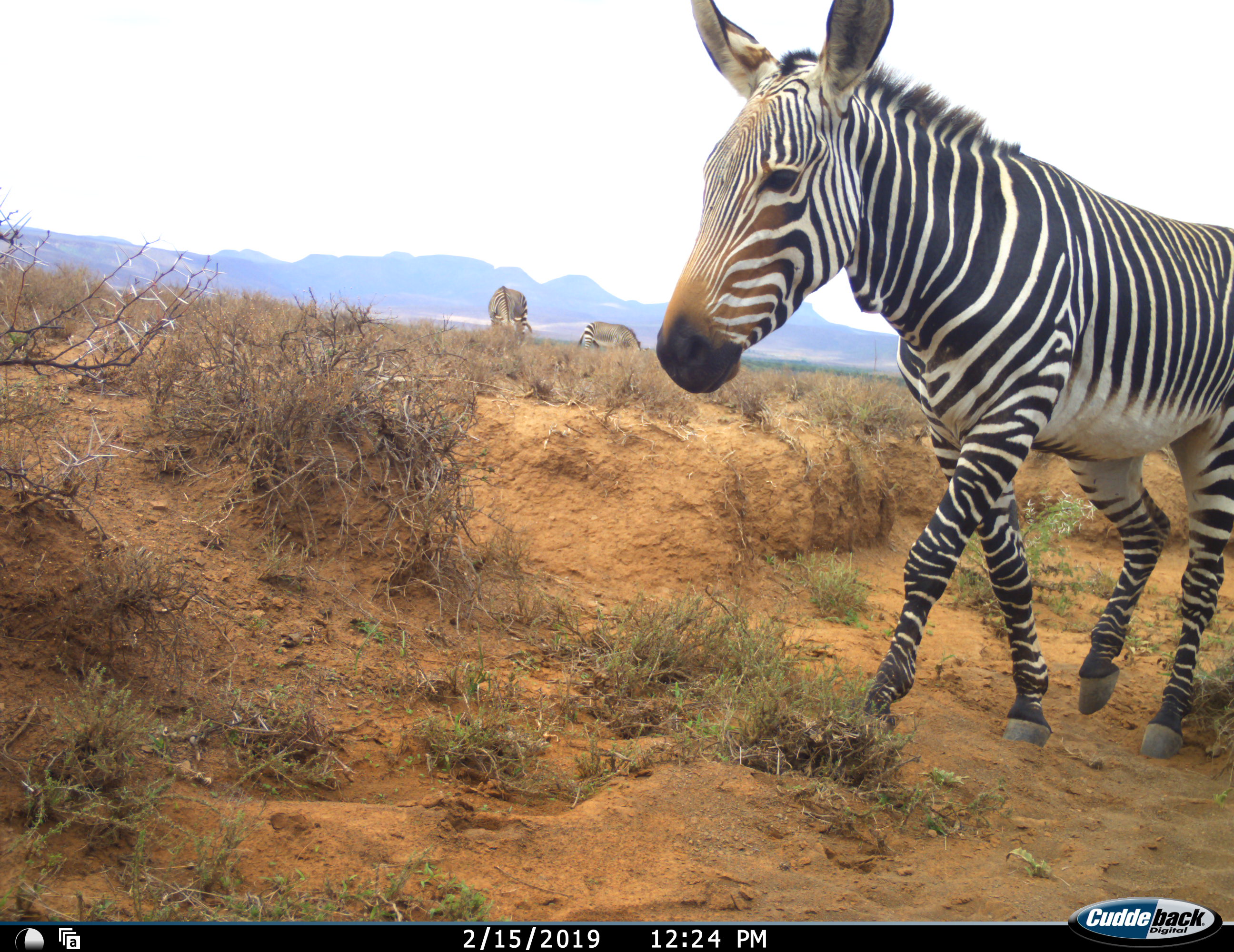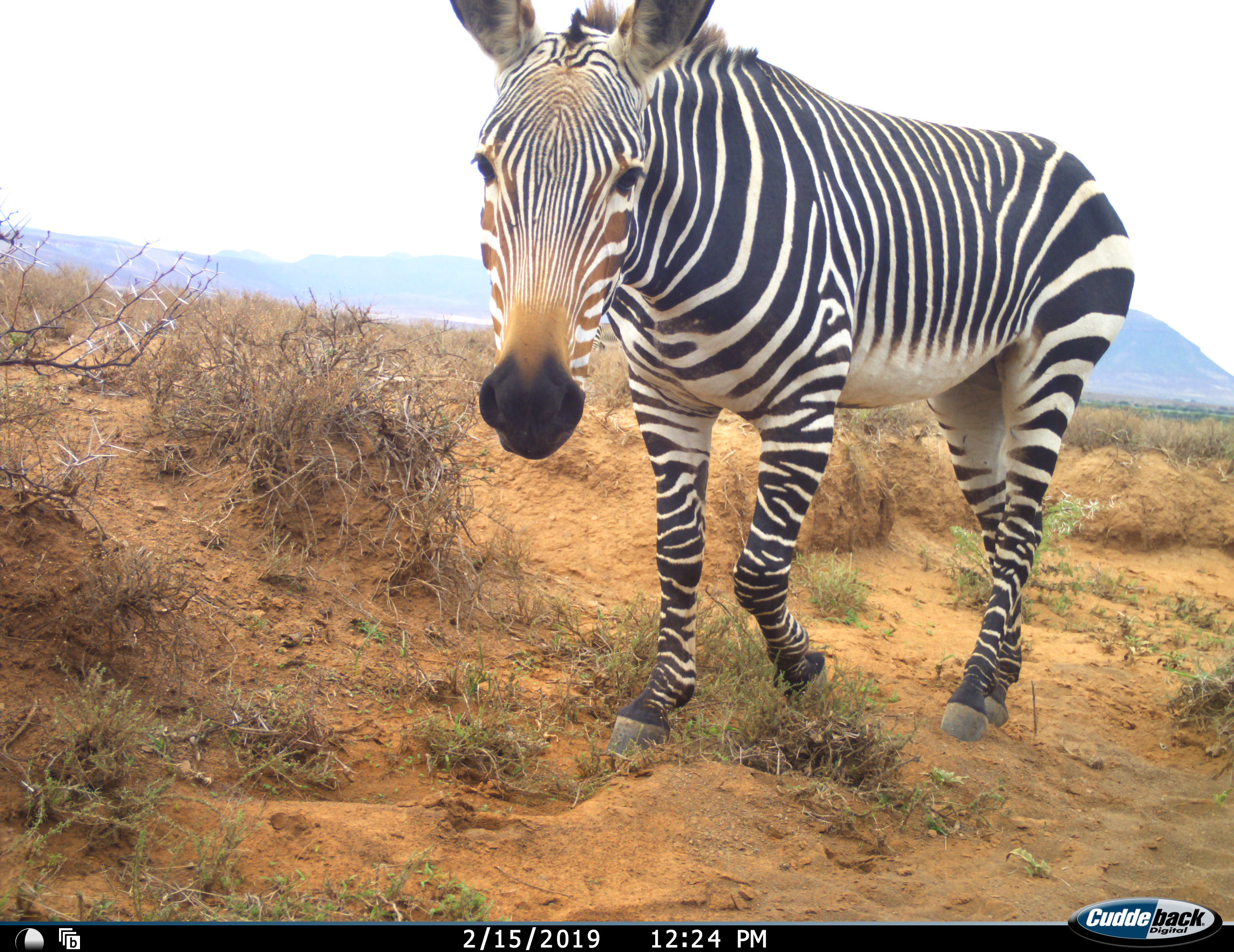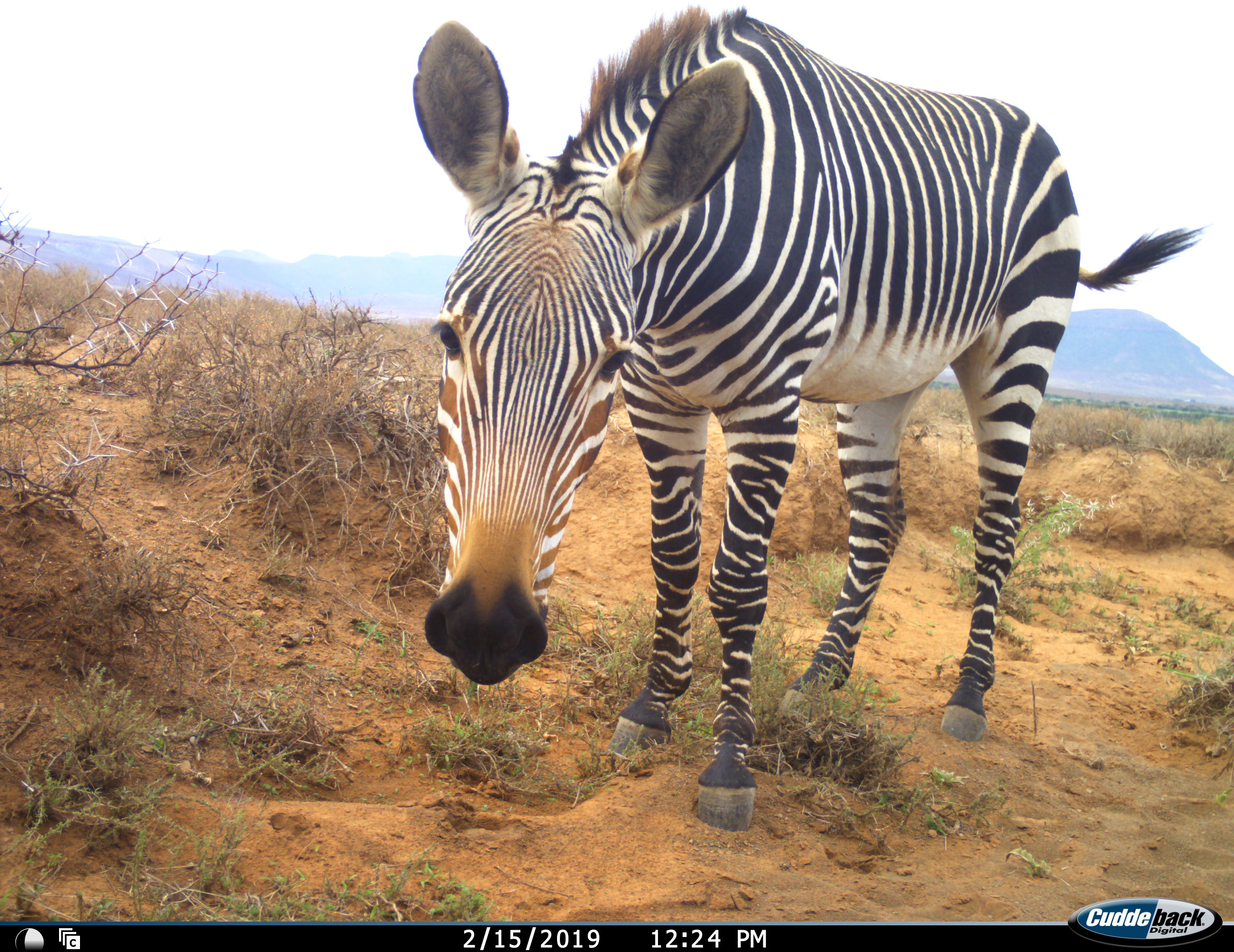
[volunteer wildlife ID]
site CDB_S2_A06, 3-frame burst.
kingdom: Animalia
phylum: Chordata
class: Mammalia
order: Perissodactyla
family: Equidae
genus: Equus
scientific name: Equus zebra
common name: mountain zebra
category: zebramountain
Zebramountain (mountain zebra) (Equus zebra), count 3. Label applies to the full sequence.